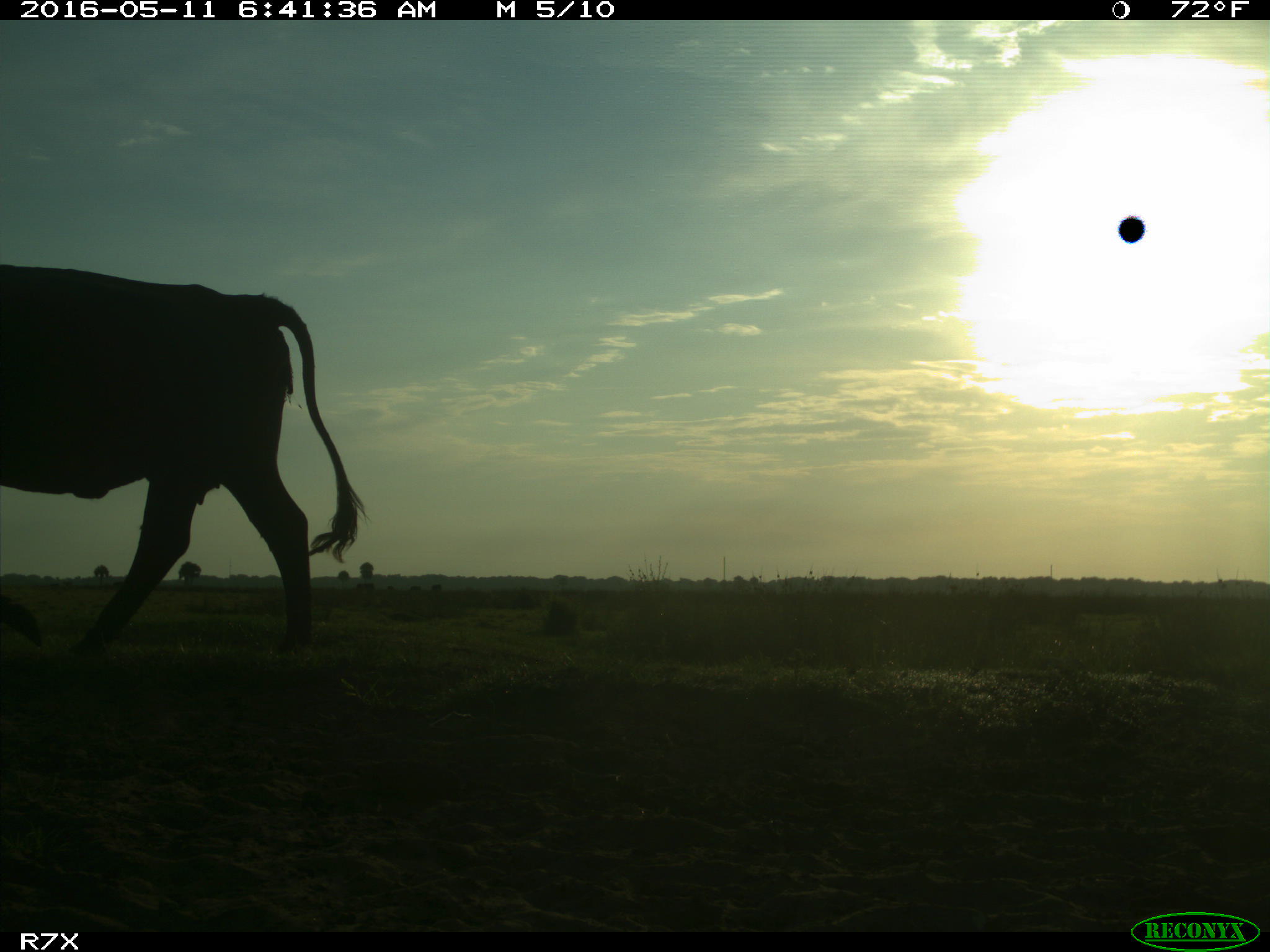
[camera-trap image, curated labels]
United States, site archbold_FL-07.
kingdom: Animalia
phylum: Chordata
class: Mammalia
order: Artiodactyla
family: Bovidae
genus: Bos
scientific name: Bos taurus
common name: domestic cow